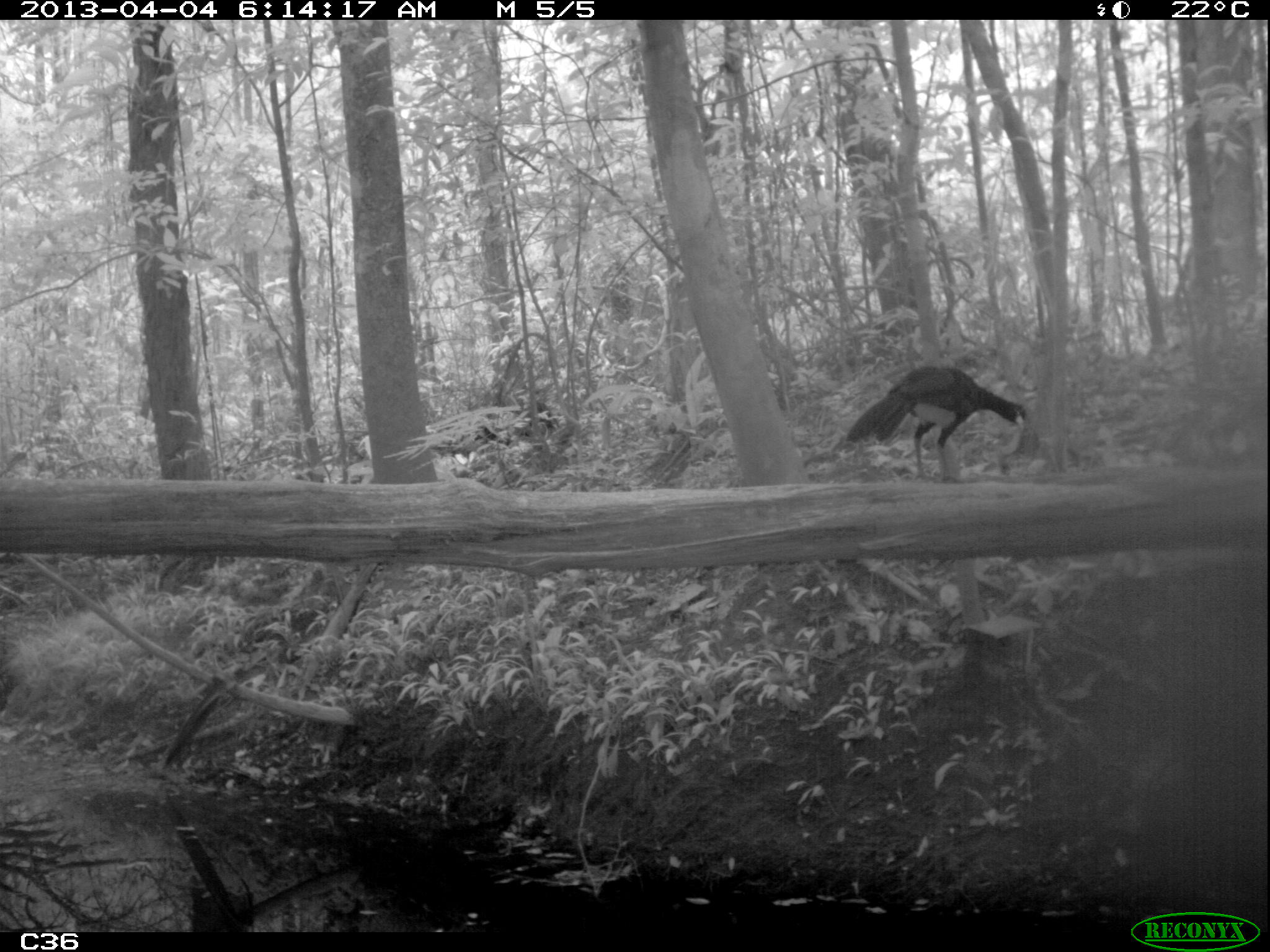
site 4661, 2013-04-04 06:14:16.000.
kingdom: Animalia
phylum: Chordata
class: Aves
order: Galliformes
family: Cracidae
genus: Crax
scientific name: Crax alector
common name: black curassow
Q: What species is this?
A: Crax alector (black curassow).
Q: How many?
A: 1.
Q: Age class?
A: Adult.